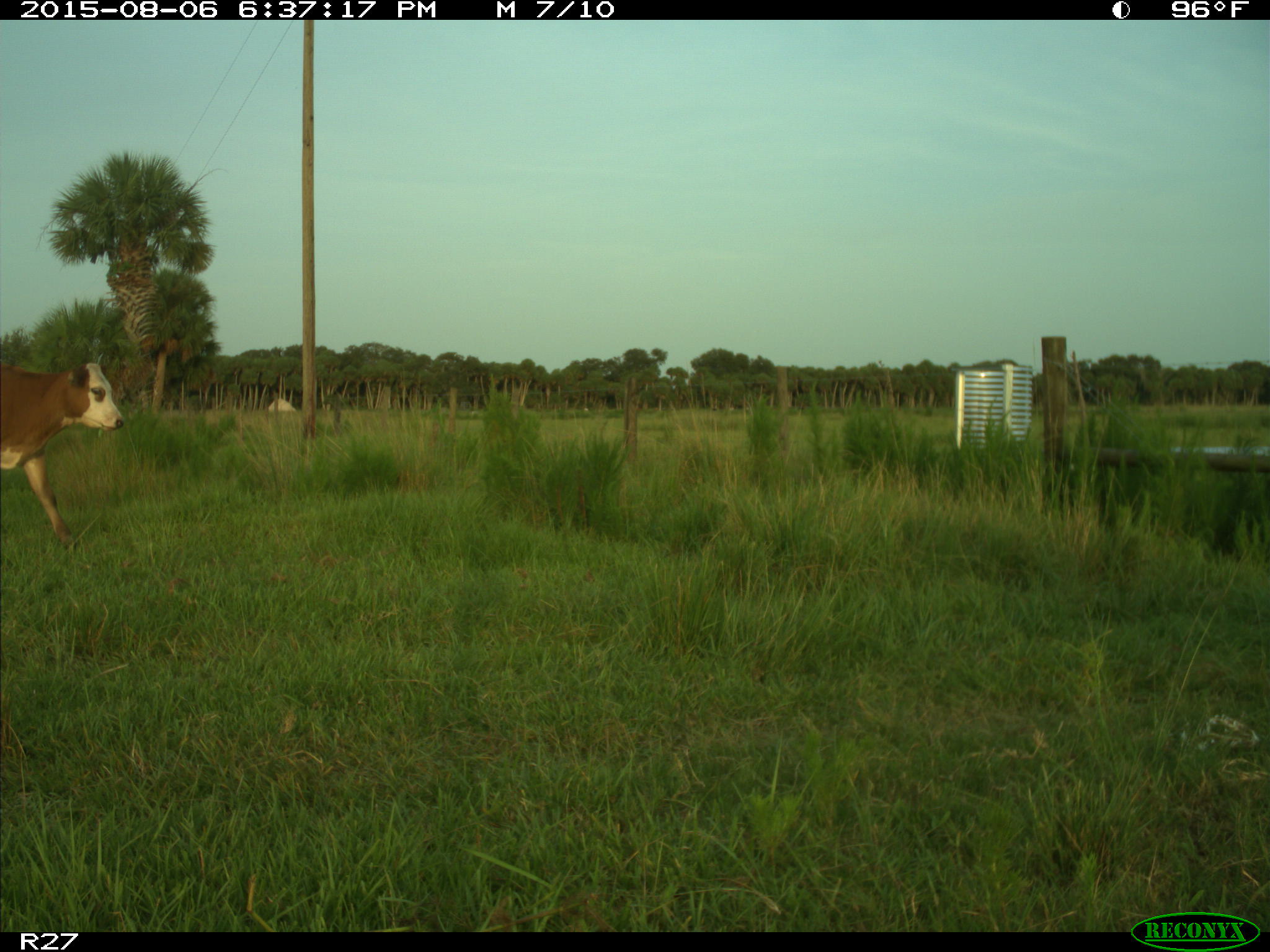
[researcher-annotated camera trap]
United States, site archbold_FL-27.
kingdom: Animalia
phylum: Chordata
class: Mammalia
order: Artiodactyla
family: Bovidae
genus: Bos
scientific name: Bos taurus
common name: domestic cow